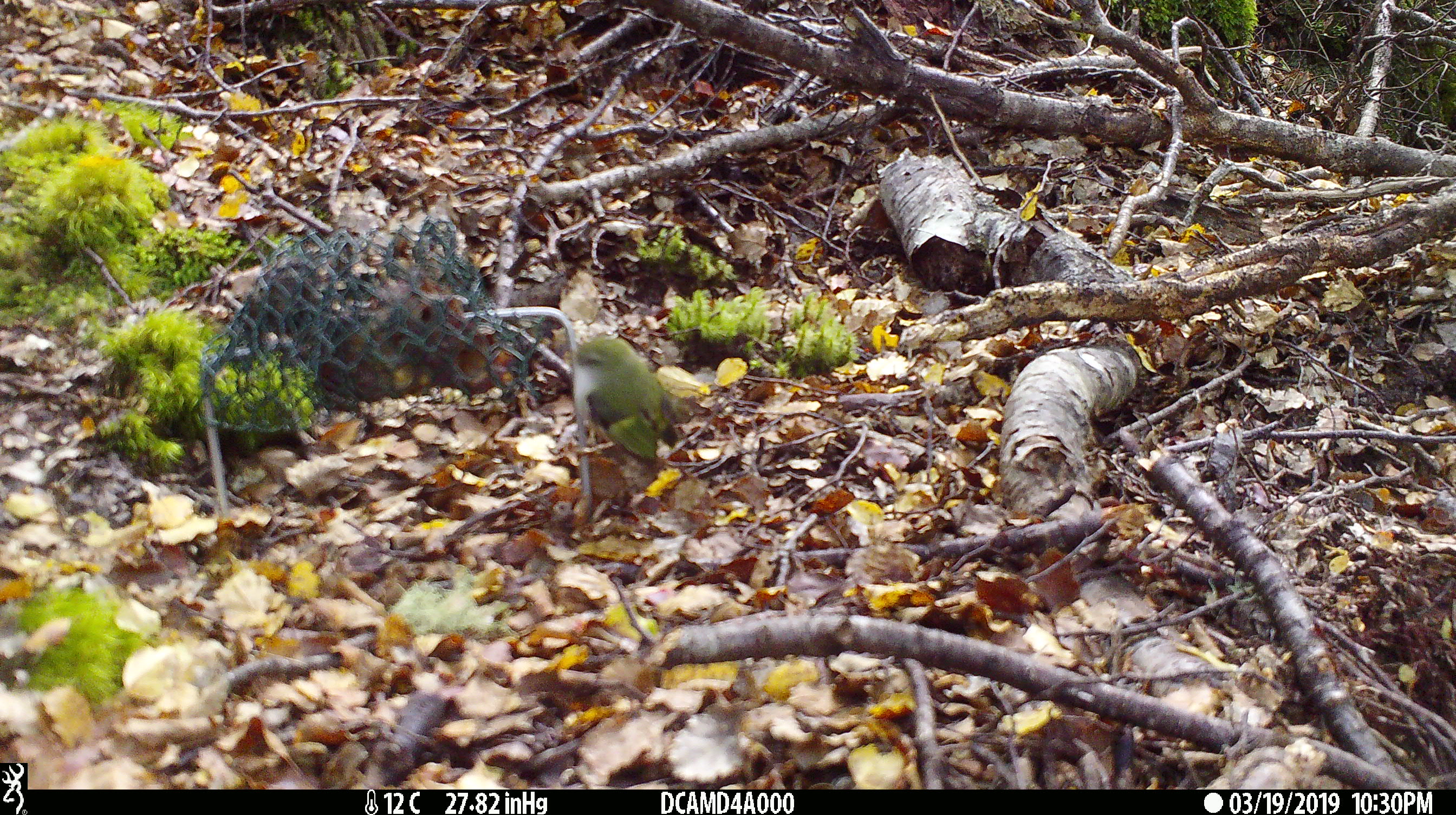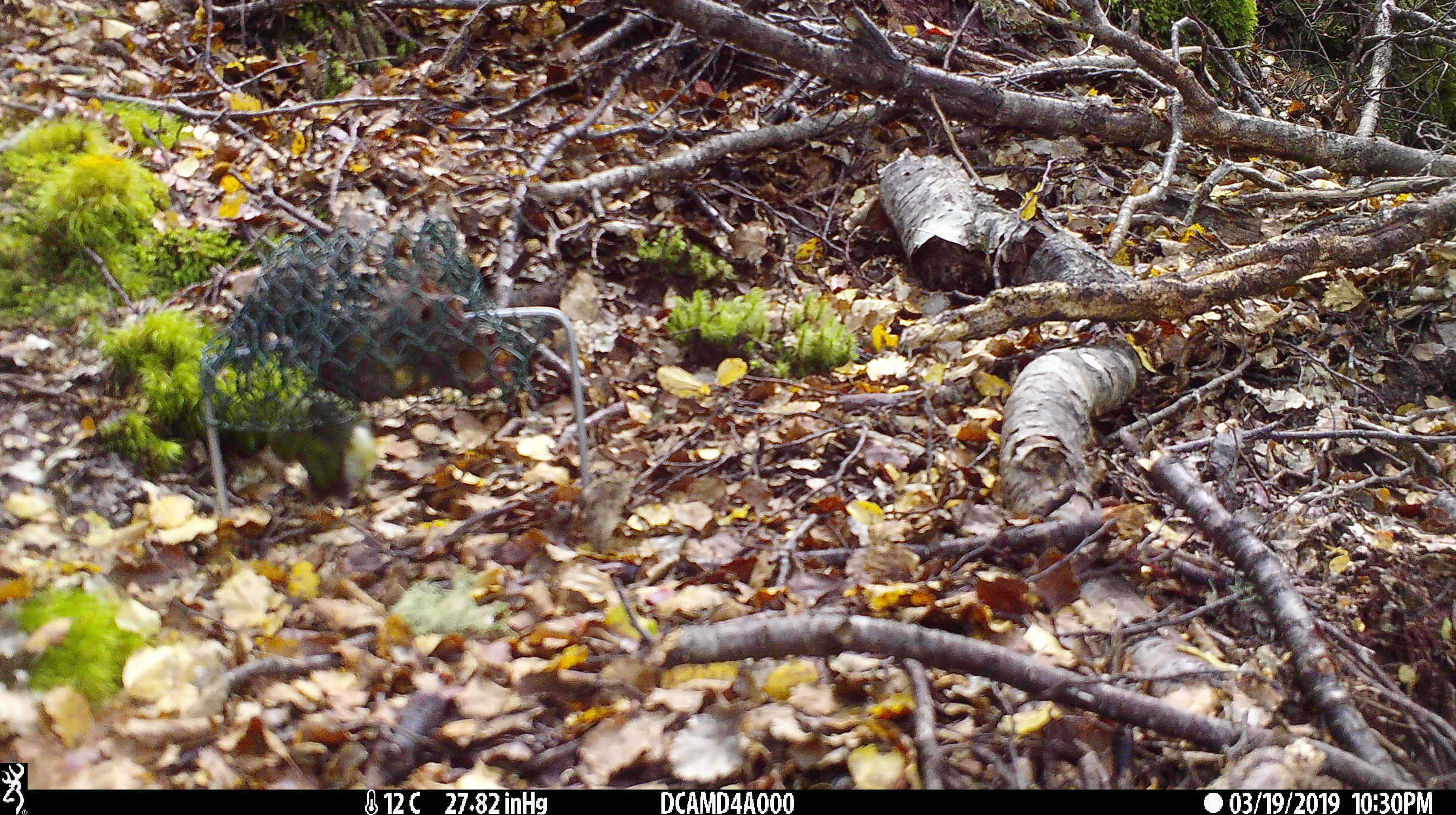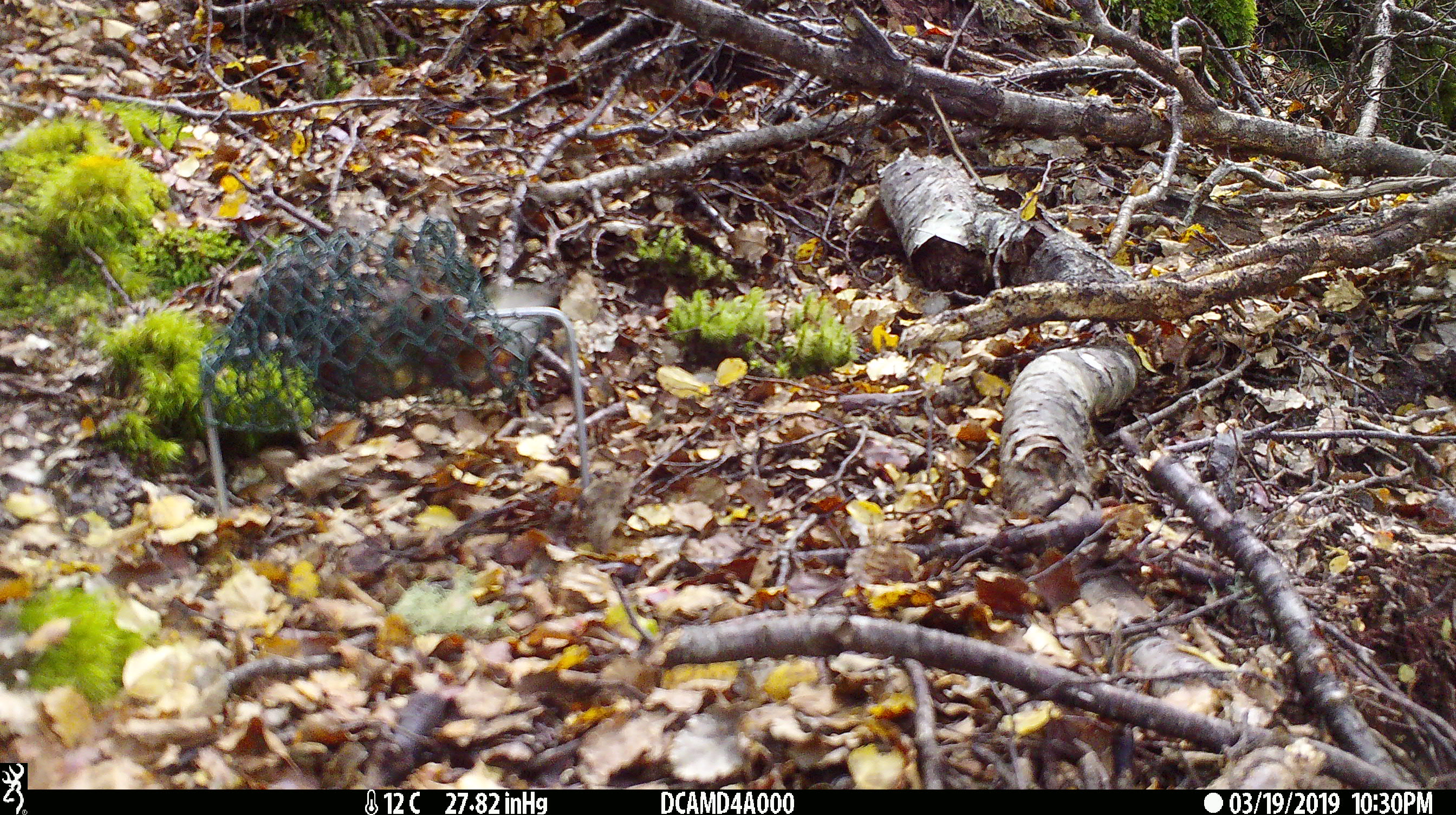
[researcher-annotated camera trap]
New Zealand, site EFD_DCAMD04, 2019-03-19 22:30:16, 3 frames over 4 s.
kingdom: Animalia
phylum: Chordata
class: Aves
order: Passeriformes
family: Acanthisittidae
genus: Acanthisitta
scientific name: Acanthisitta chloris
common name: rifleman